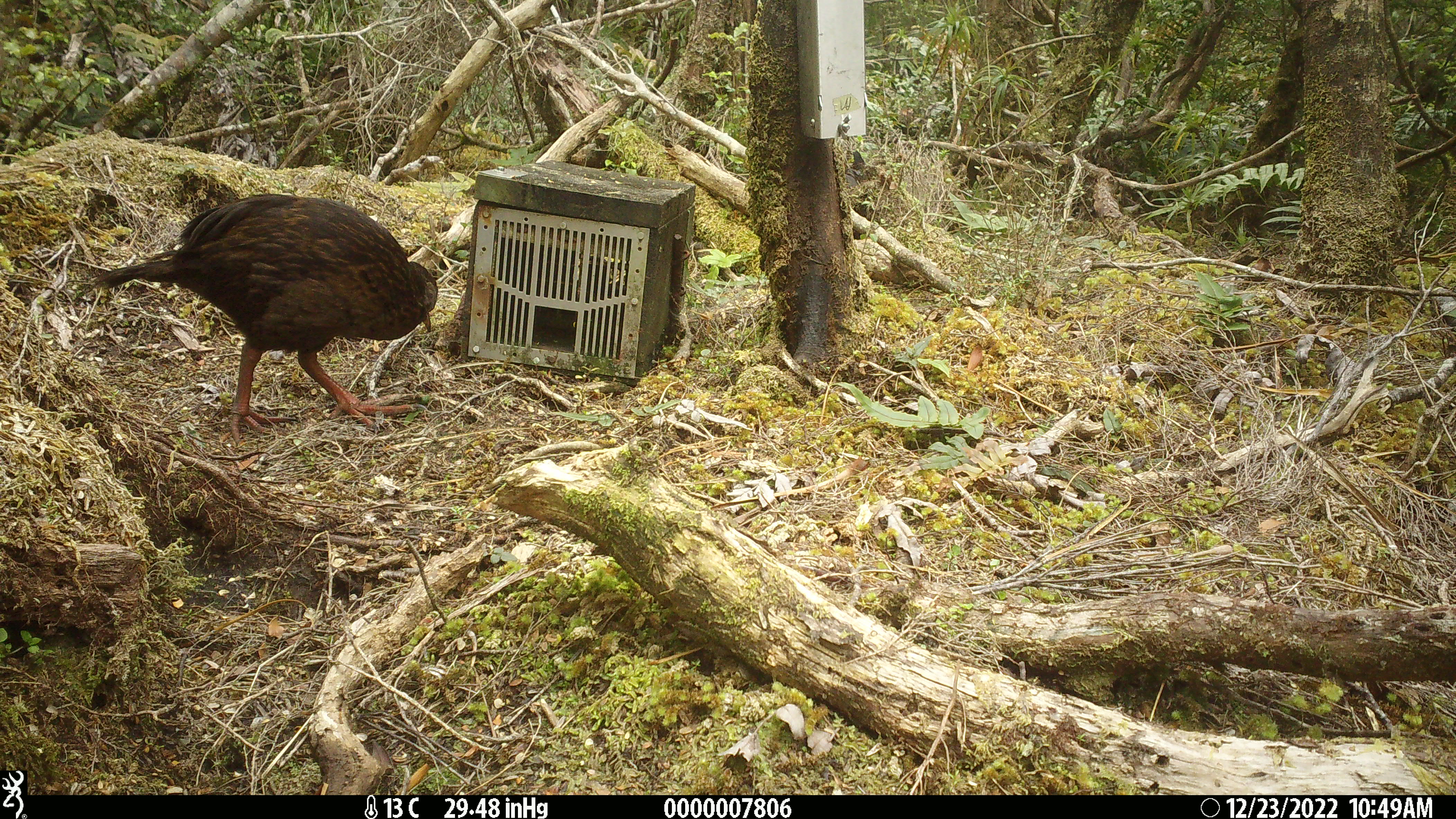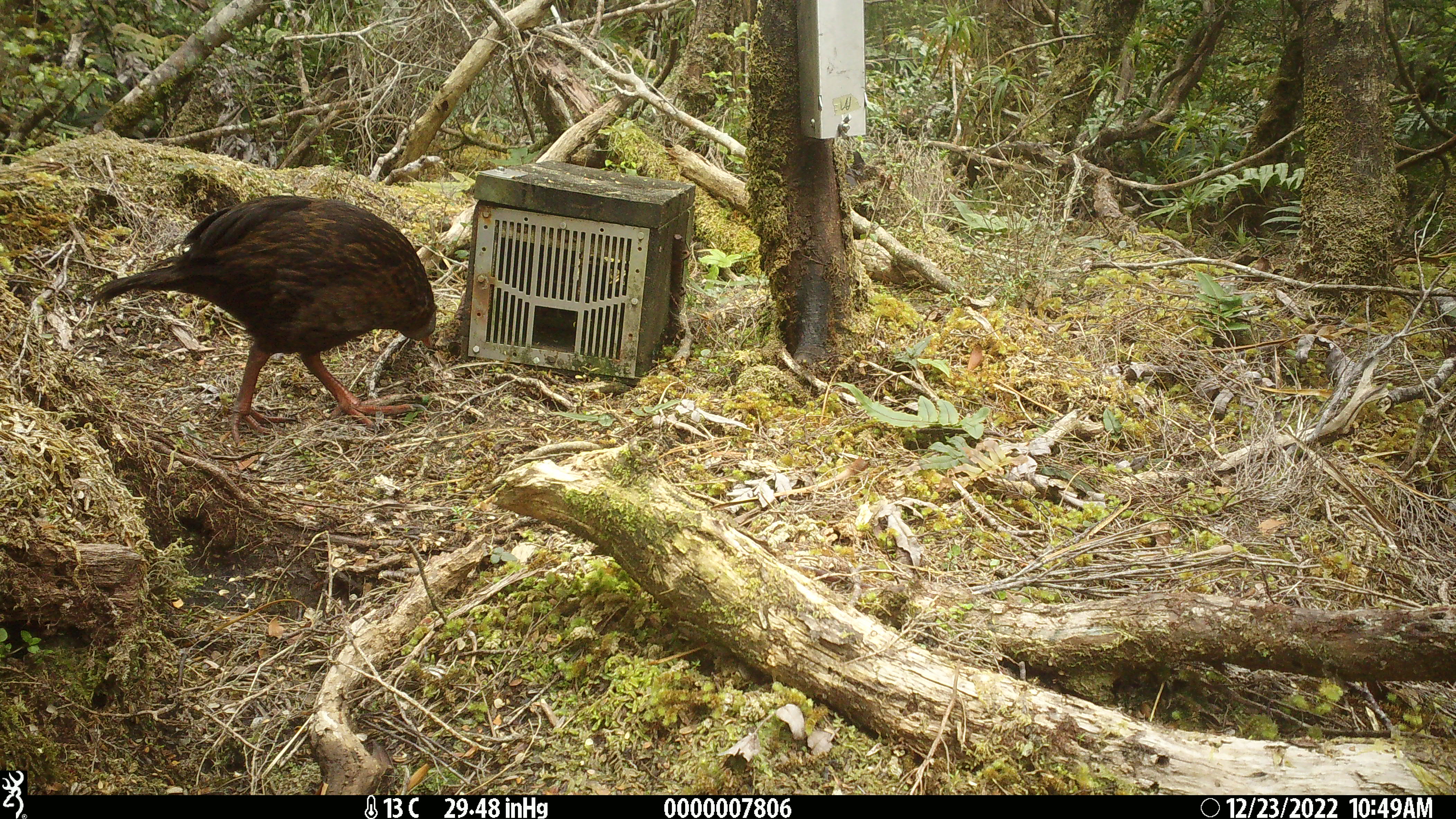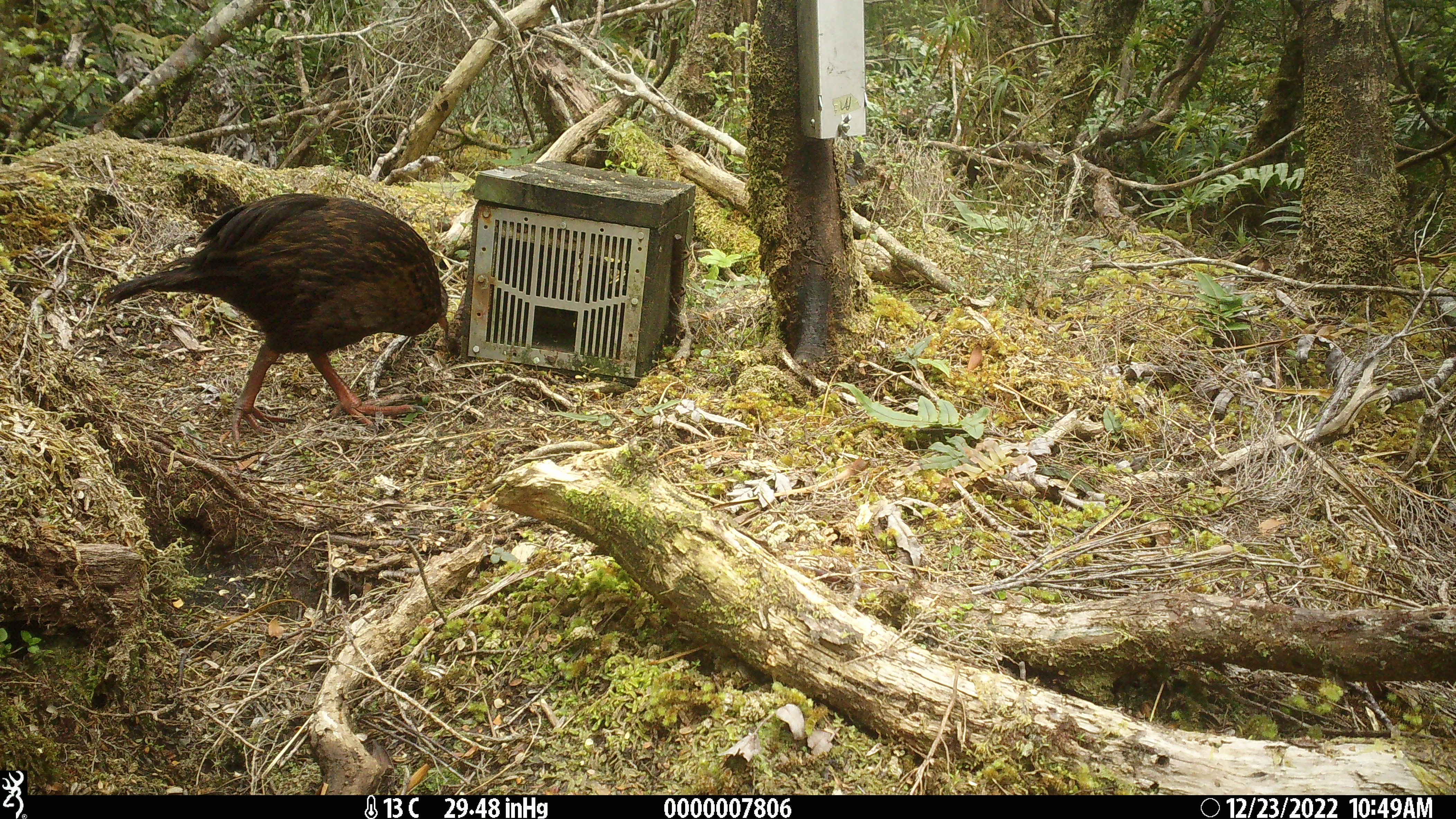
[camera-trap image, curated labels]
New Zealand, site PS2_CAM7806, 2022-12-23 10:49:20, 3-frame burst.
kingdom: Animalia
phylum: Chordata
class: Aves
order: Gruiformes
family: Rallidae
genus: Gallirallus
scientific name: Gallirallus australis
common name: weka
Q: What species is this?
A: Weka (Gallirallus australis).